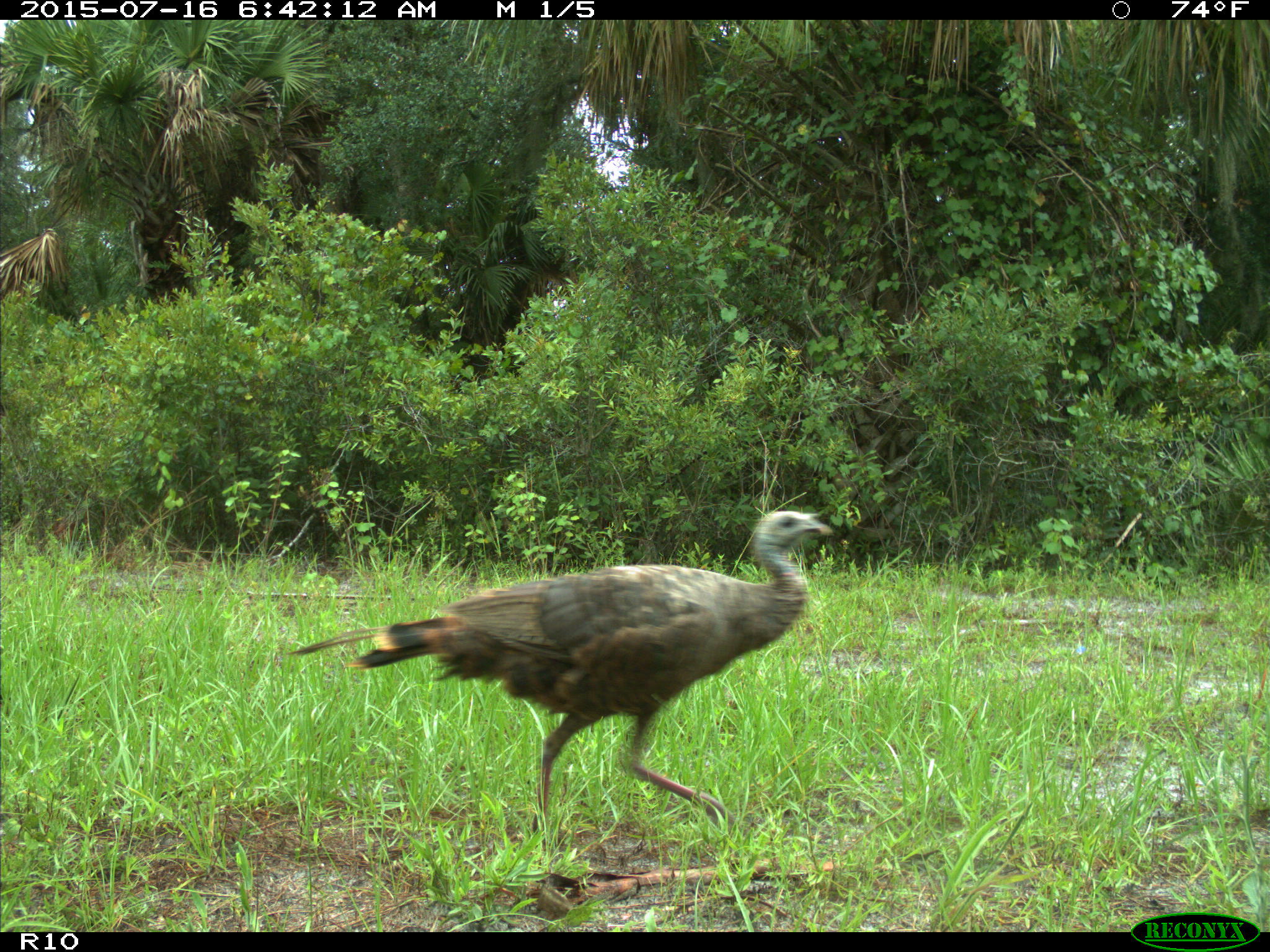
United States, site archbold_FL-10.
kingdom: Animalia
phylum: Chordata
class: Aves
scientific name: Aves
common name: birds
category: unidentified bird